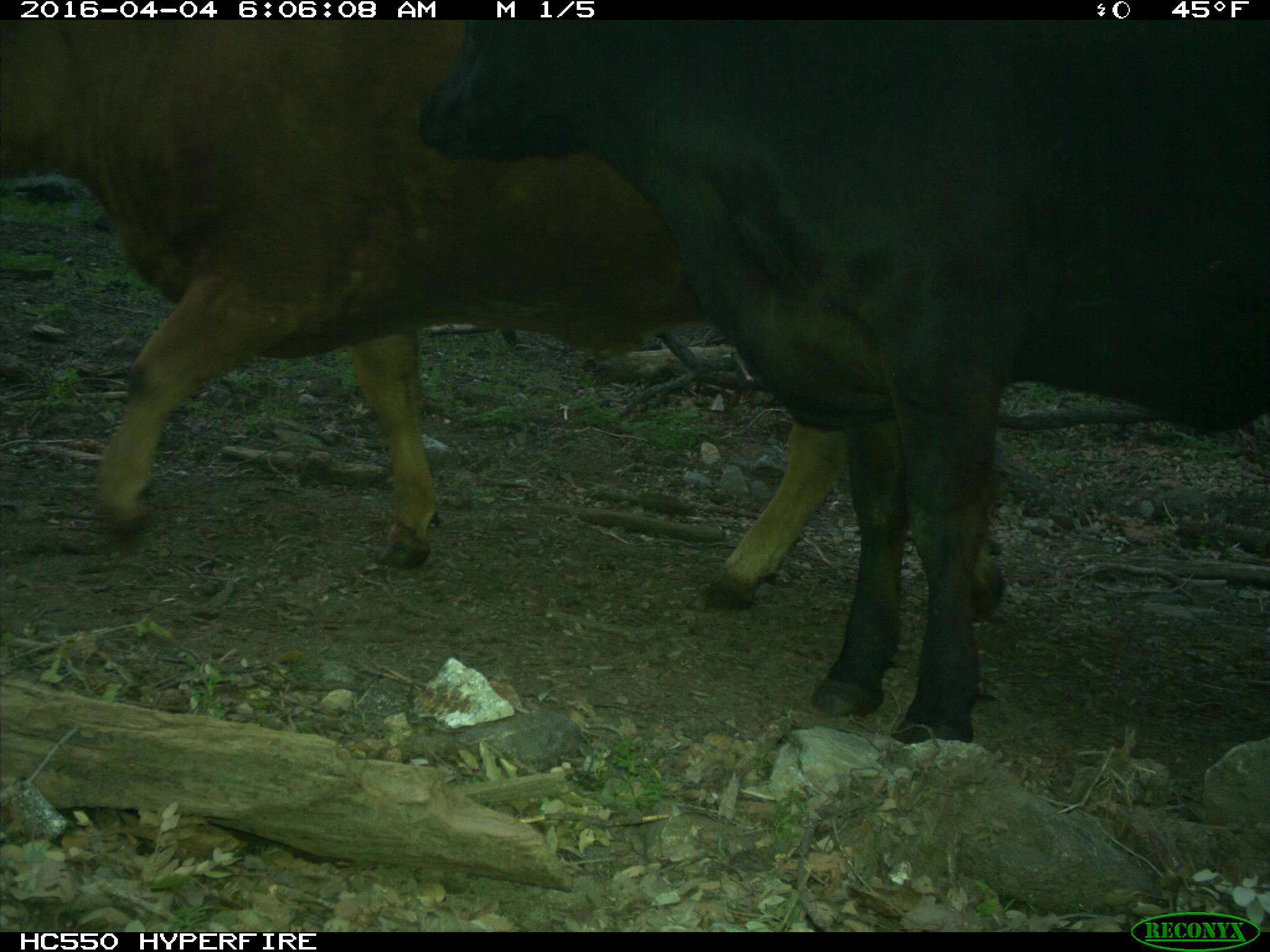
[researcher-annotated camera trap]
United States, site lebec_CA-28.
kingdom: Animalia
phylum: Chordata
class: Mammalia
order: Artiodactyla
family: Bovidae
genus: Bos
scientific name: Bos taurus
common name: domestic cow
Bos taurus (domestic cow).